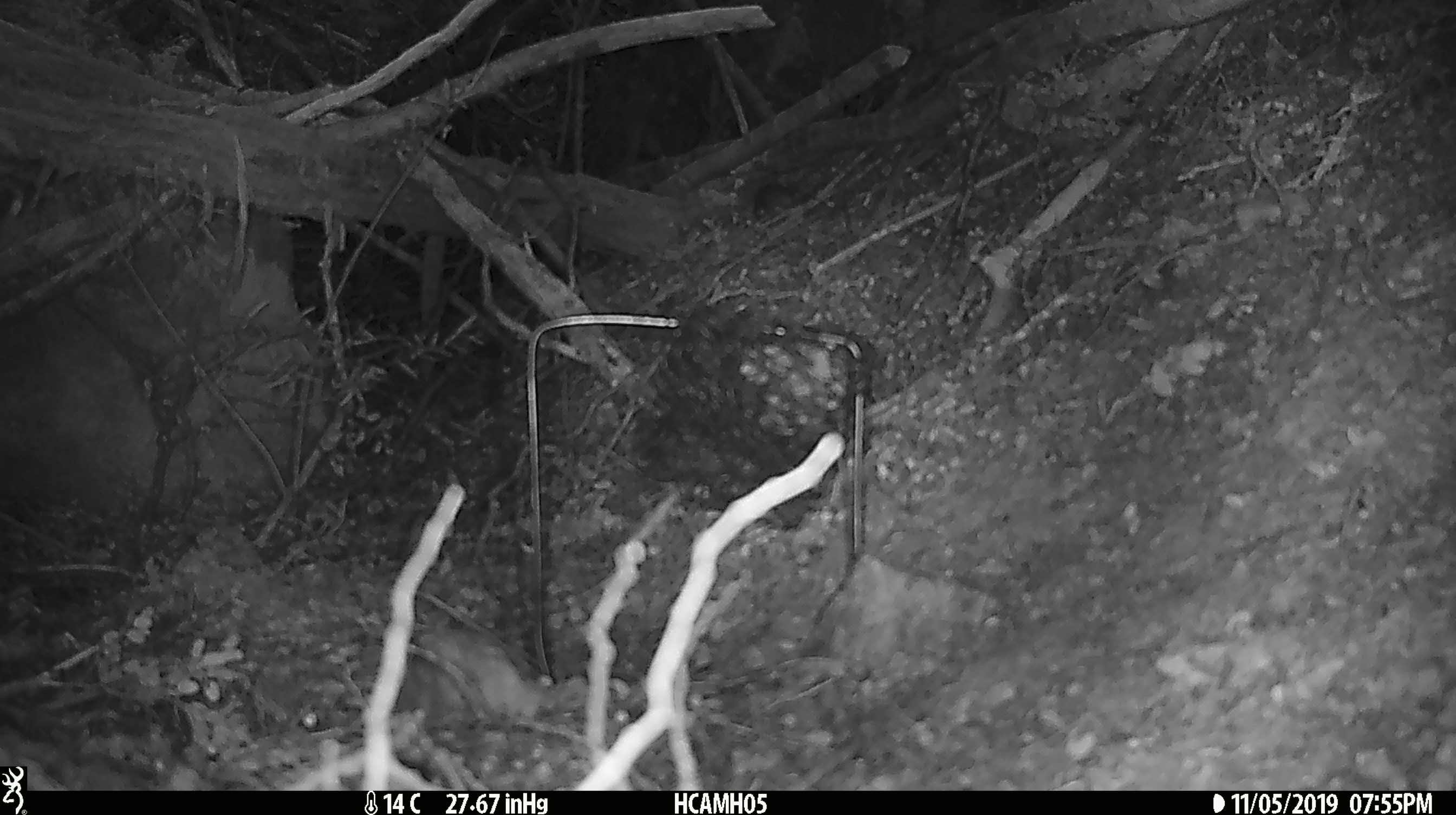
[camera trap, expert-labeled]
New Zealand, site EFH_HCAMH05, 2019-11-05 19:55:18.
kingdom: Animalia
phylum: Chordata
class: Mammalia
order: Rodentia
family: Muridae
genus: Mus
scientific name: Mus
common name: mouse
Mouse (Mus).